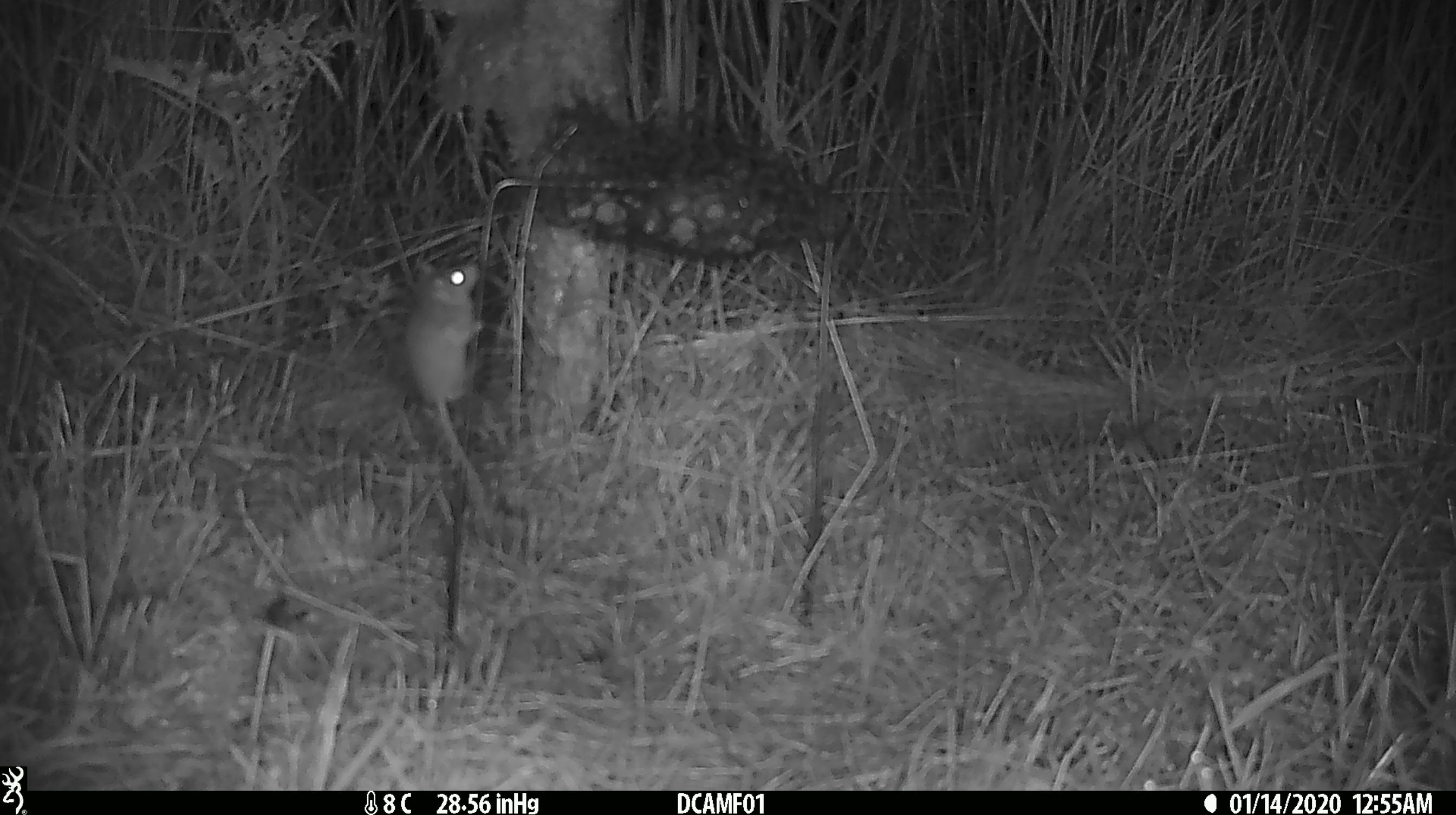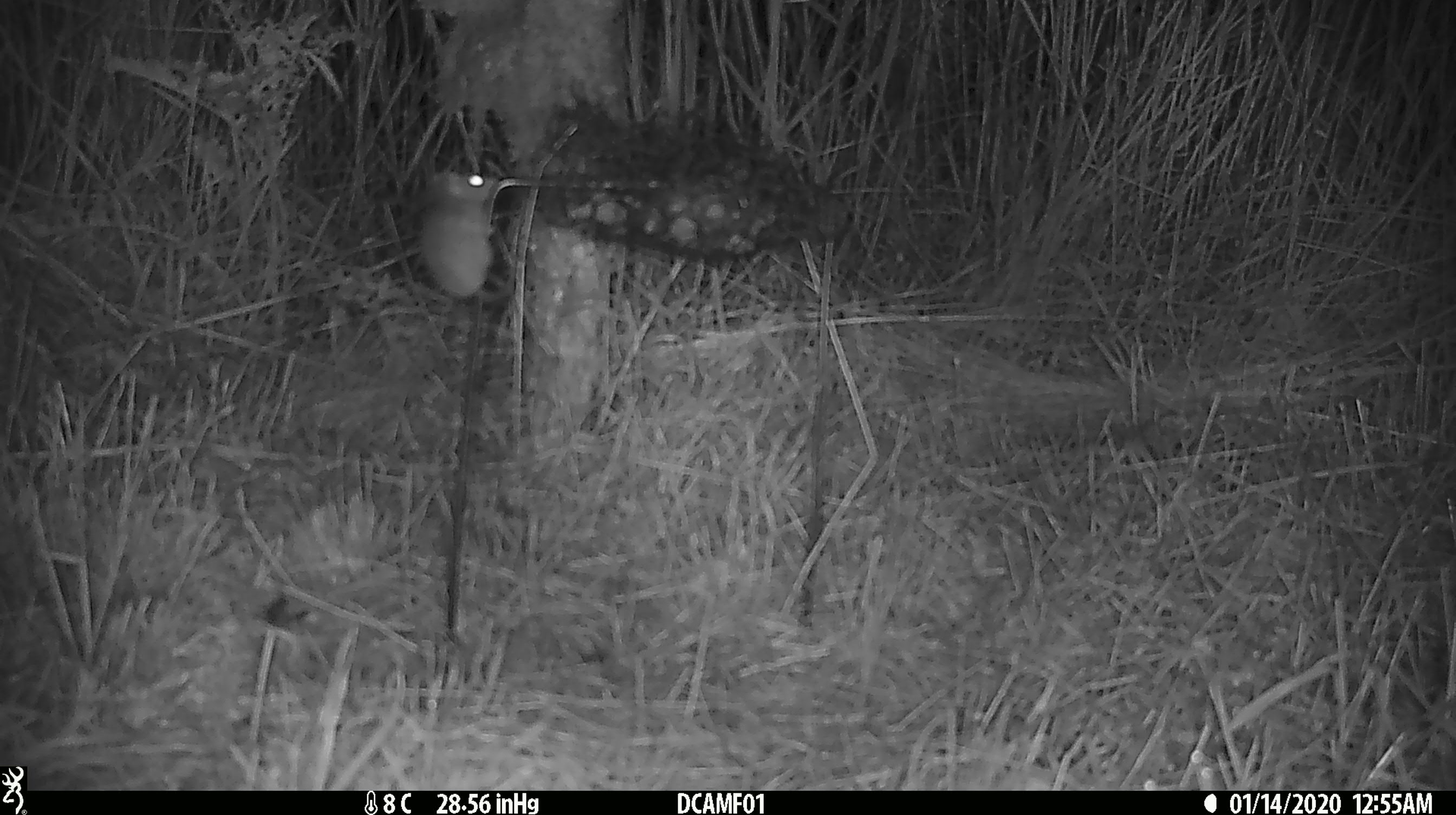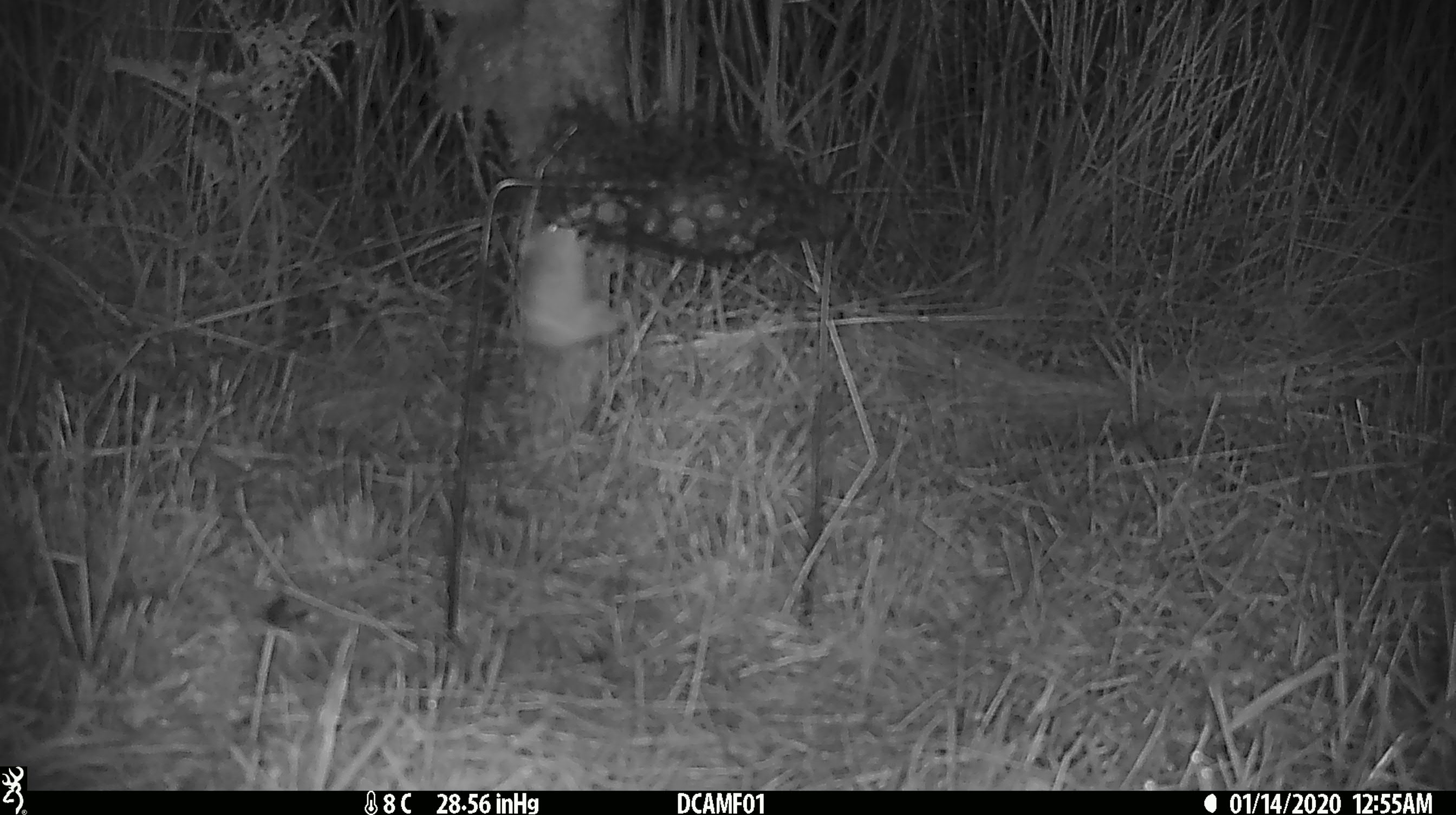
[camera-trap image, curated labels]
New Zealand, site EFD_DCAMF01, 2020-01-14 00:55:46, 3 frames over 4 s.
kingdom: Animalia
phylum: Chordata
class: Mammalia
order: Rodentia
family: Muridae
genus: Mus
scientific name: Mus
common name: mouse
Mouse (Mus).